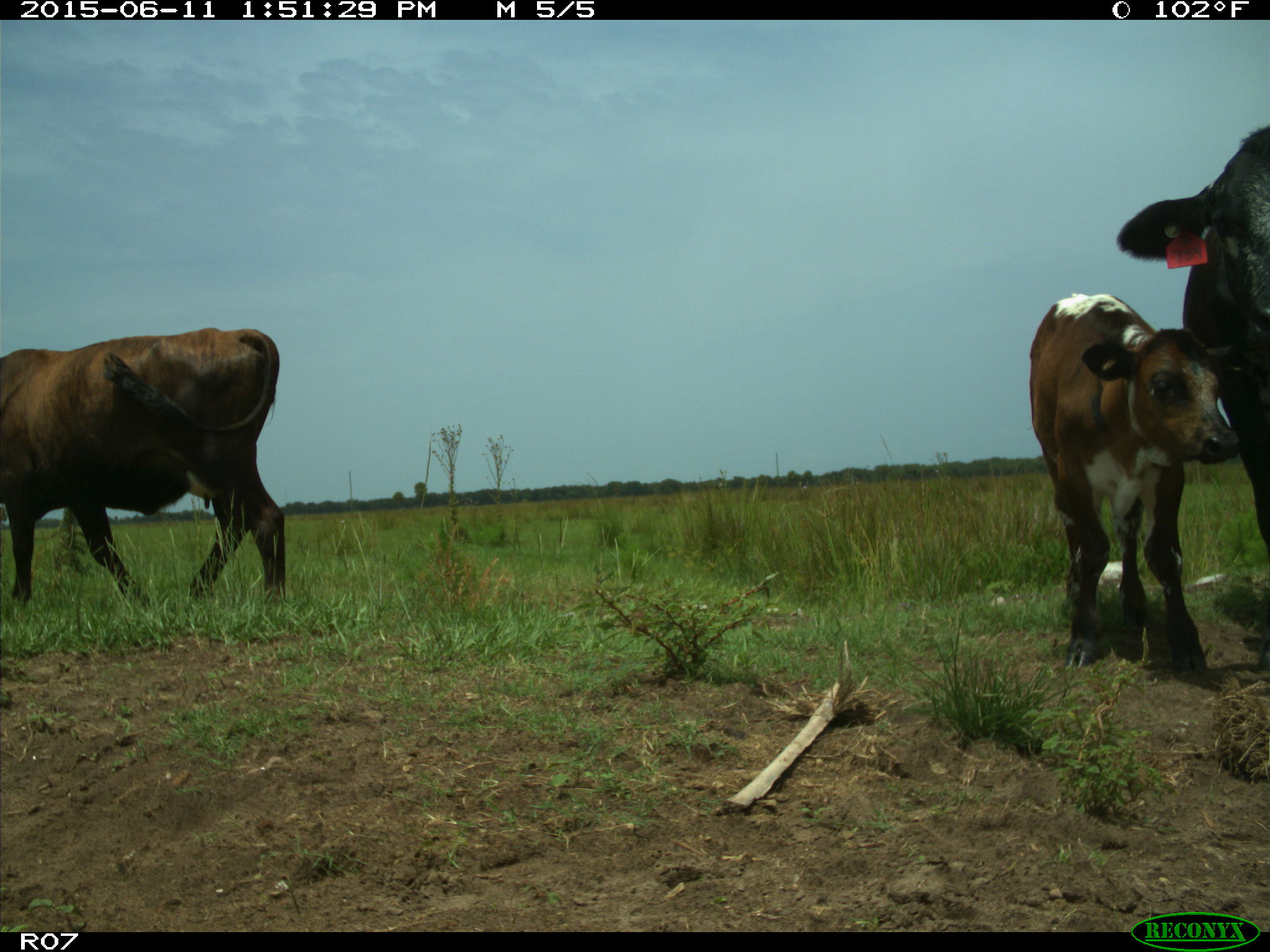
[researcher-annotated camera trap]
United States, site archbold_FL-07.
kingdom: Animalia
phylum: Chordata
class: Mammalia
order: Artiodactyla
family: Bovidae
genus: Bos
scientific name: Bos taurus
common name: domestic cow